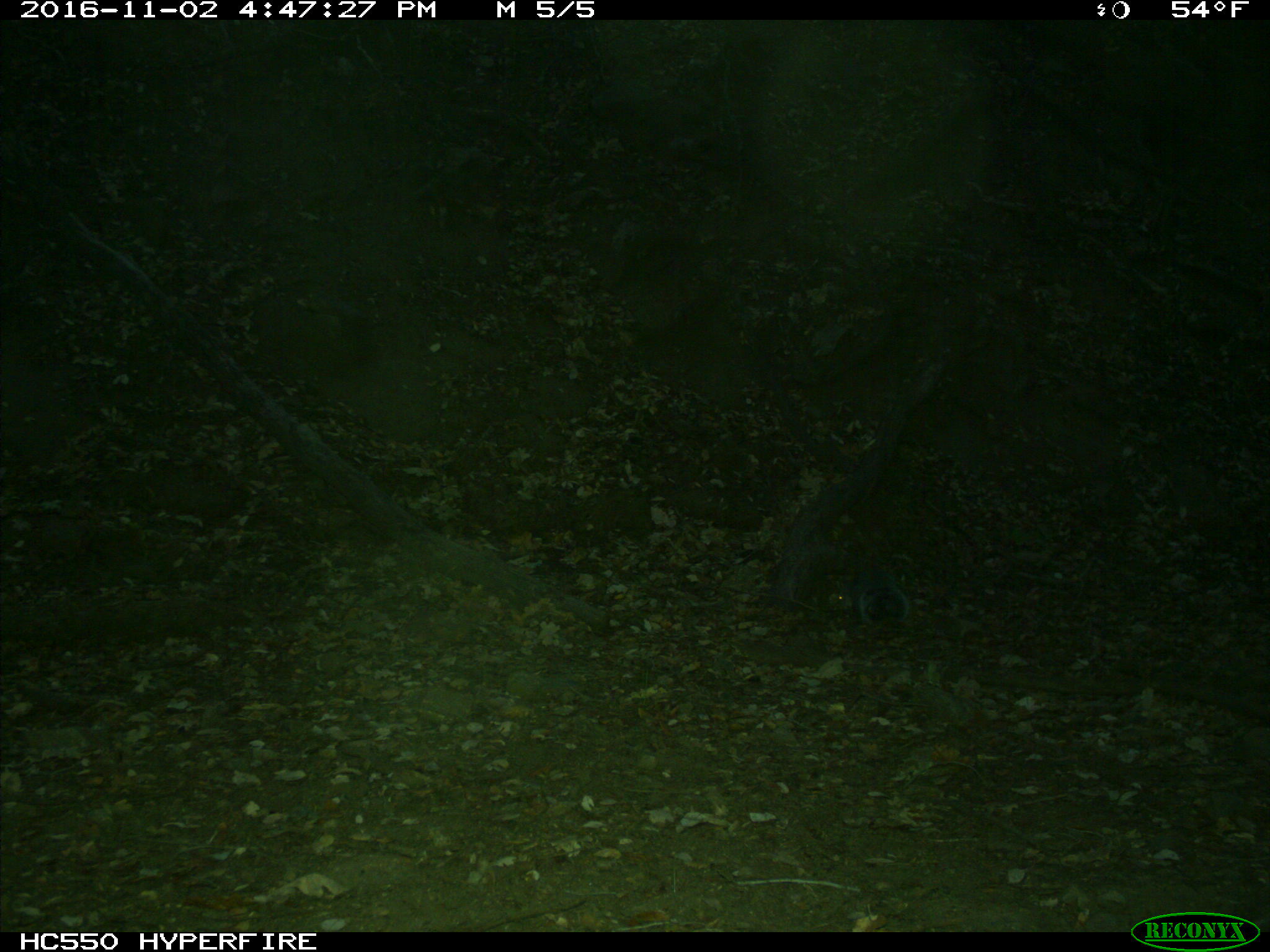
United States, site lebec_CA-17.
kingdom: Animalia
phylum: Chordata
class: Mammalia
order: Rodentia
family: Sciuridae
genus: Sciurus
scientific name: Sciurus carolinensis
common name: eastern gray squirrel